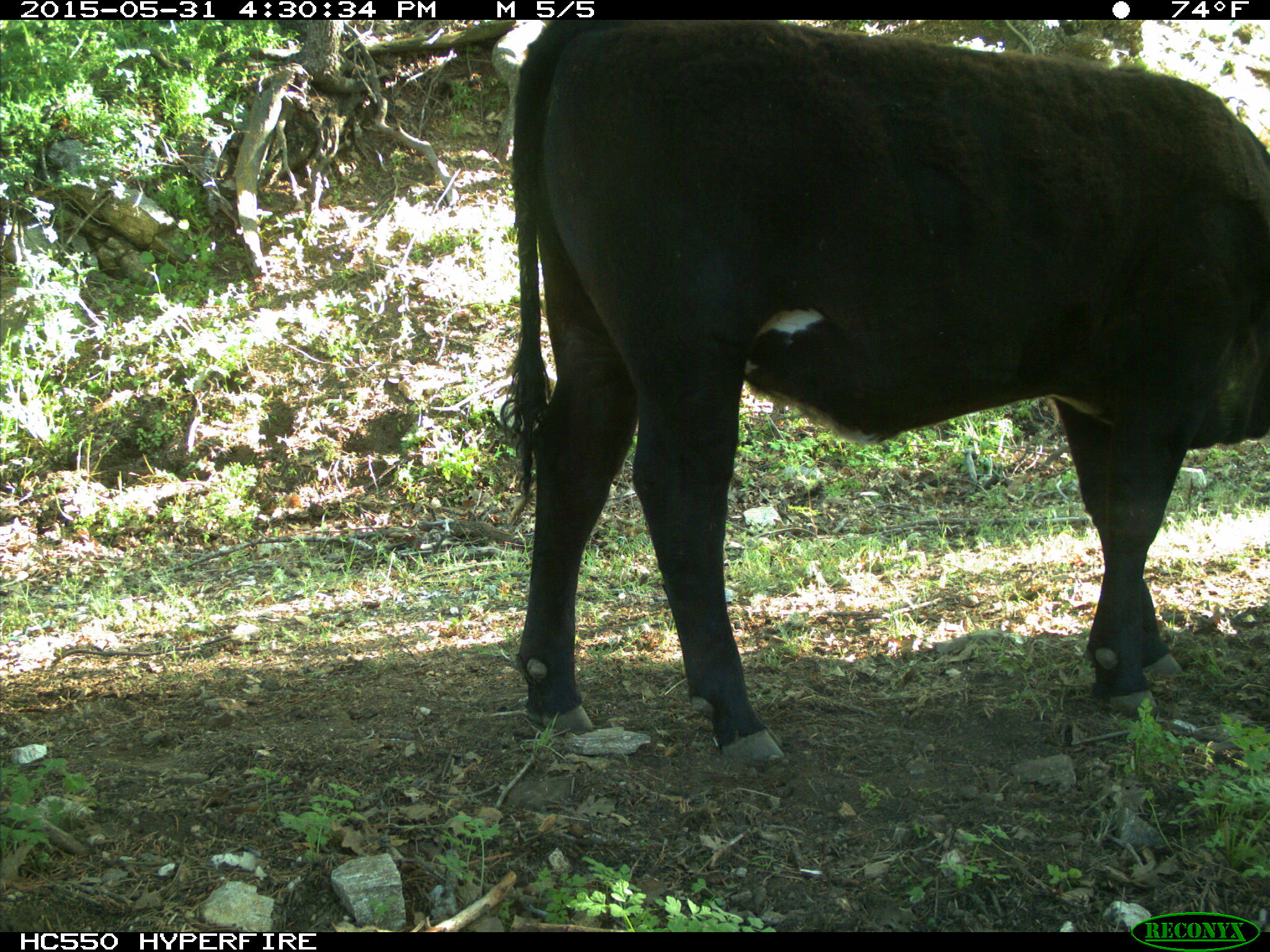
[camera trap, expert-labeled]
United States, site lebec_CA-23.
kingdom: Animalia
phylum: Chordata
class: Mammalia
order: Artiodactyla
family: Bovidae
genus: Bos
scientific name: Bos taurus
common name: domestic cow